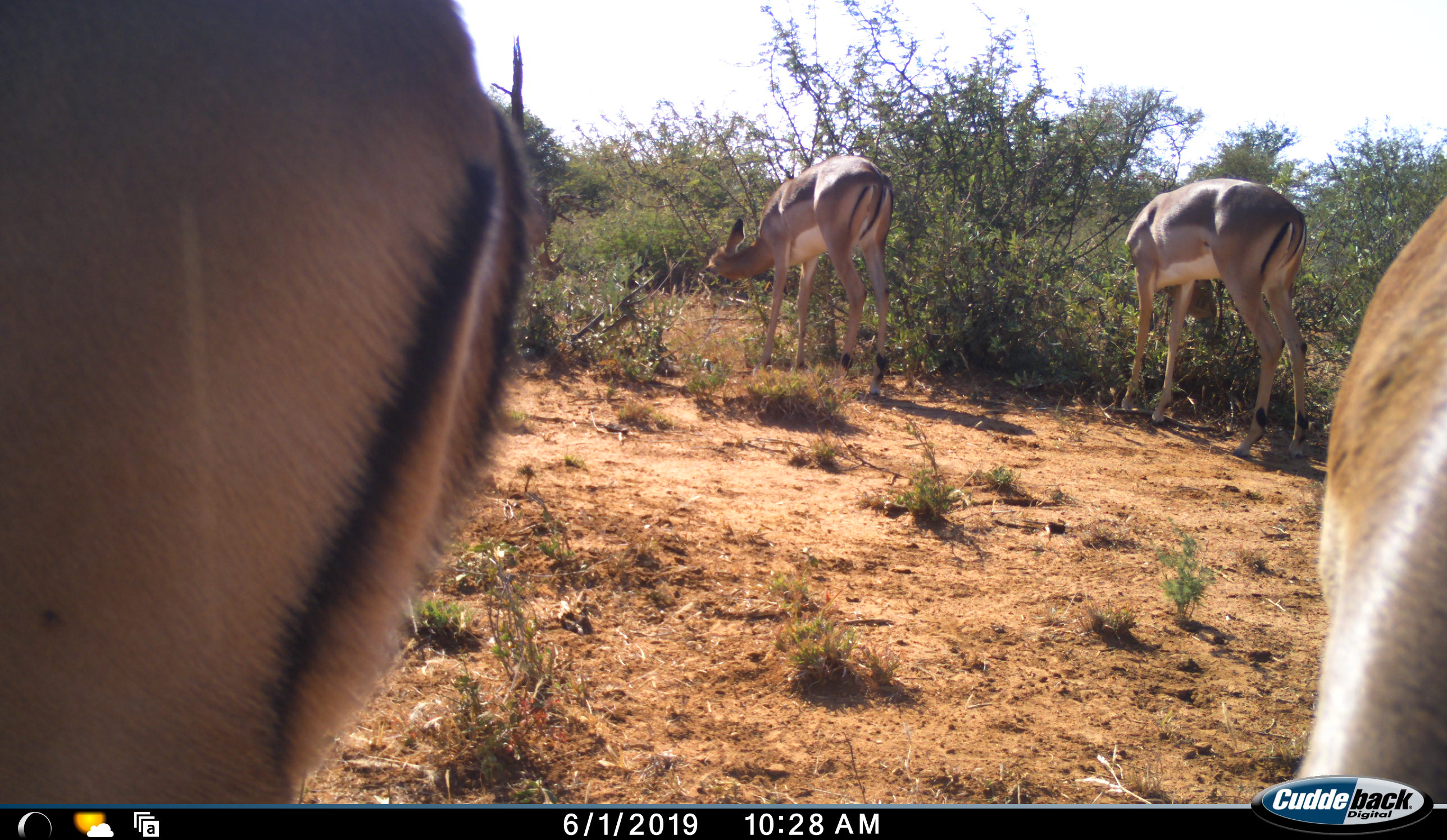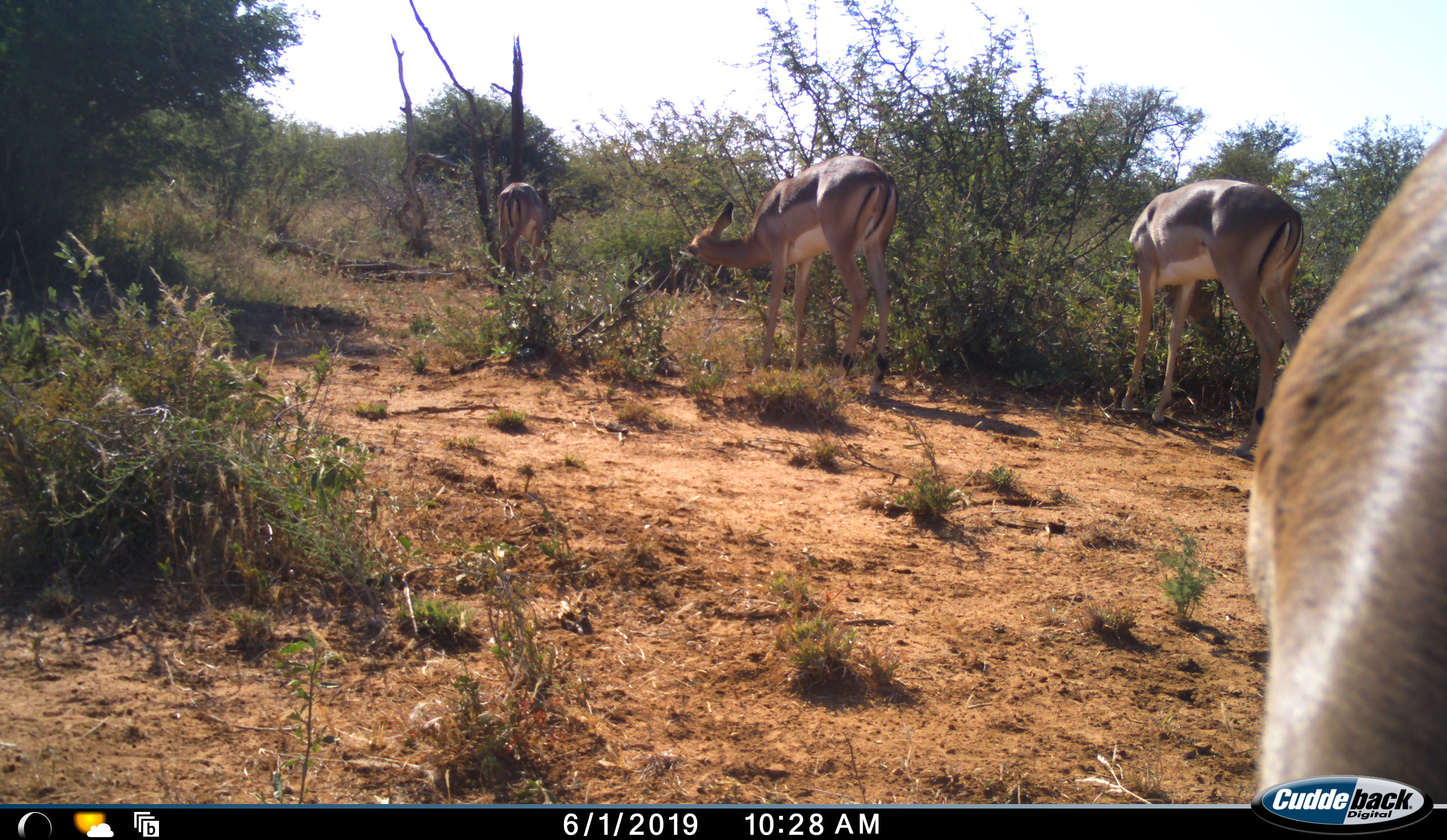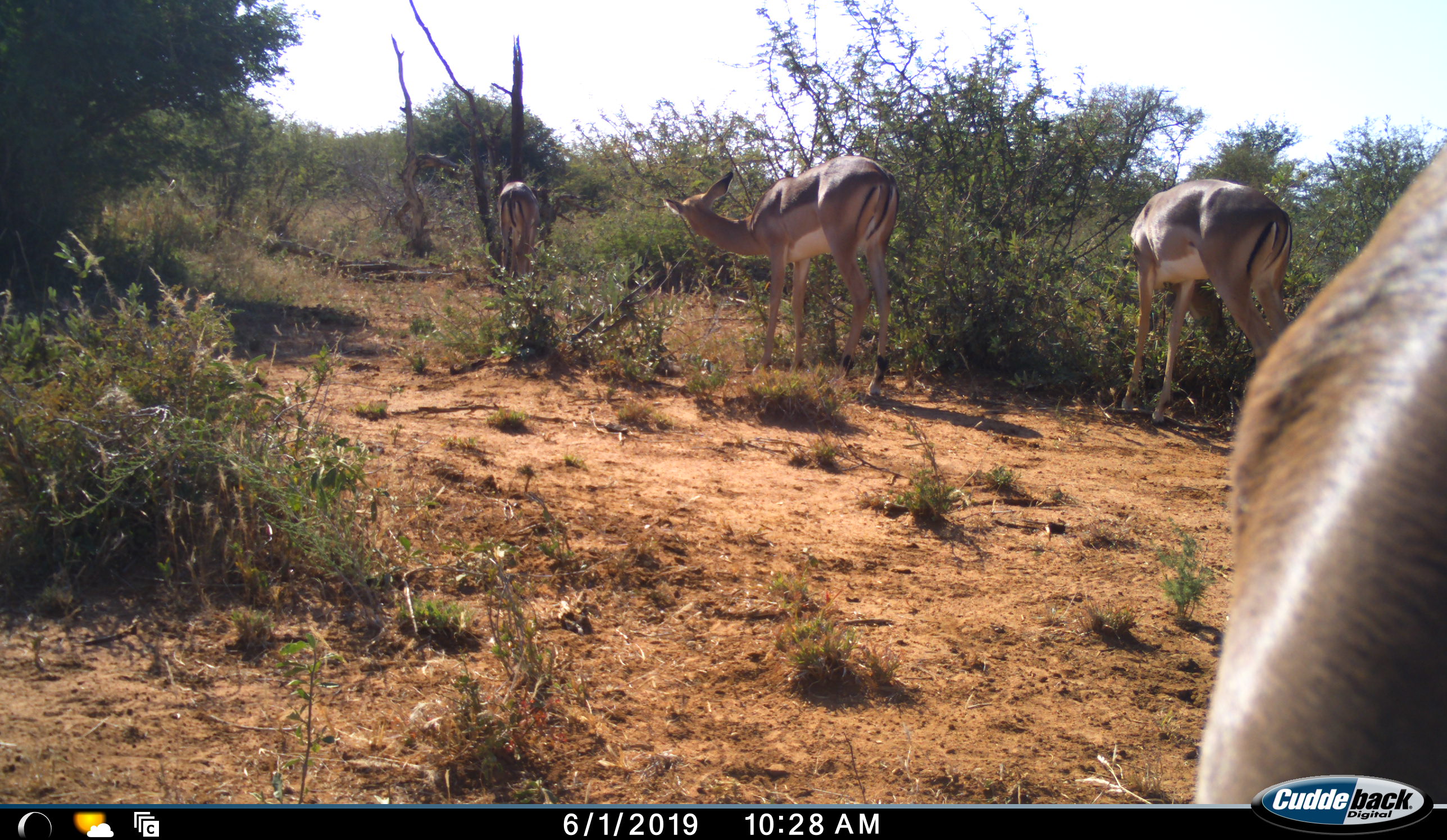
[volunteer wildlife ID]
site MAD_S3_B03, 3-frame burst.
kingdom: Animalia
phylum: Chordata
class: Mammalia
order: Artiodactyla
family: Bovidae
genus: Aepyceros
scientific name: Aepyceros melampus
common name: impala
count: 5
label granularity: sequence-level